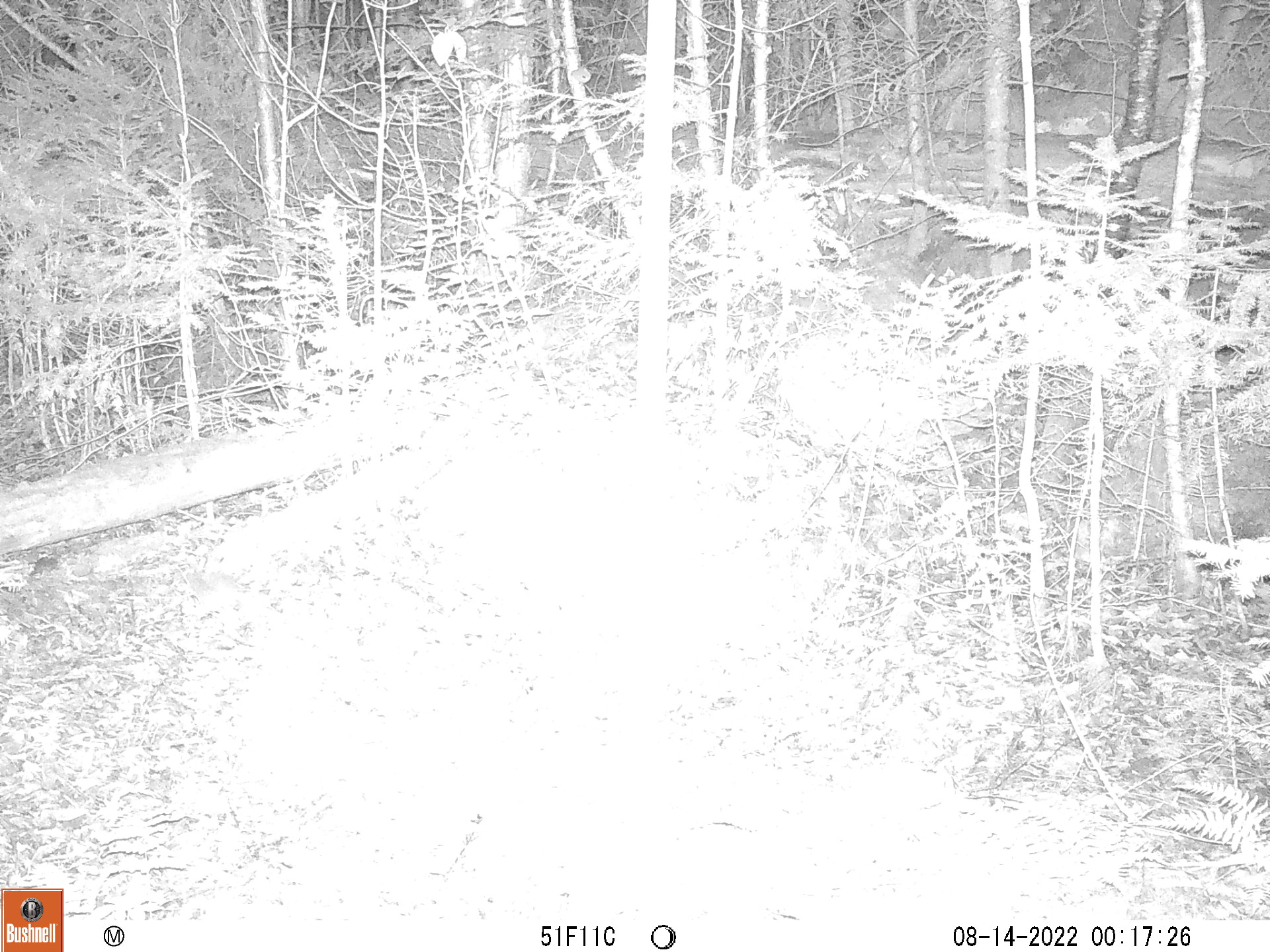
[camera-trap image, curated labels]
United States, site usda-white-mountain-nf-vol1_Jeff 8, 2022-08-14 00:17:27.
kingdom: Animalia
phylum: Chordata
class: Mammalia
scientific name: Mammalia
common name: mammal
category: mammal sp.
Mammal sp. (mammal) (Mammalia).